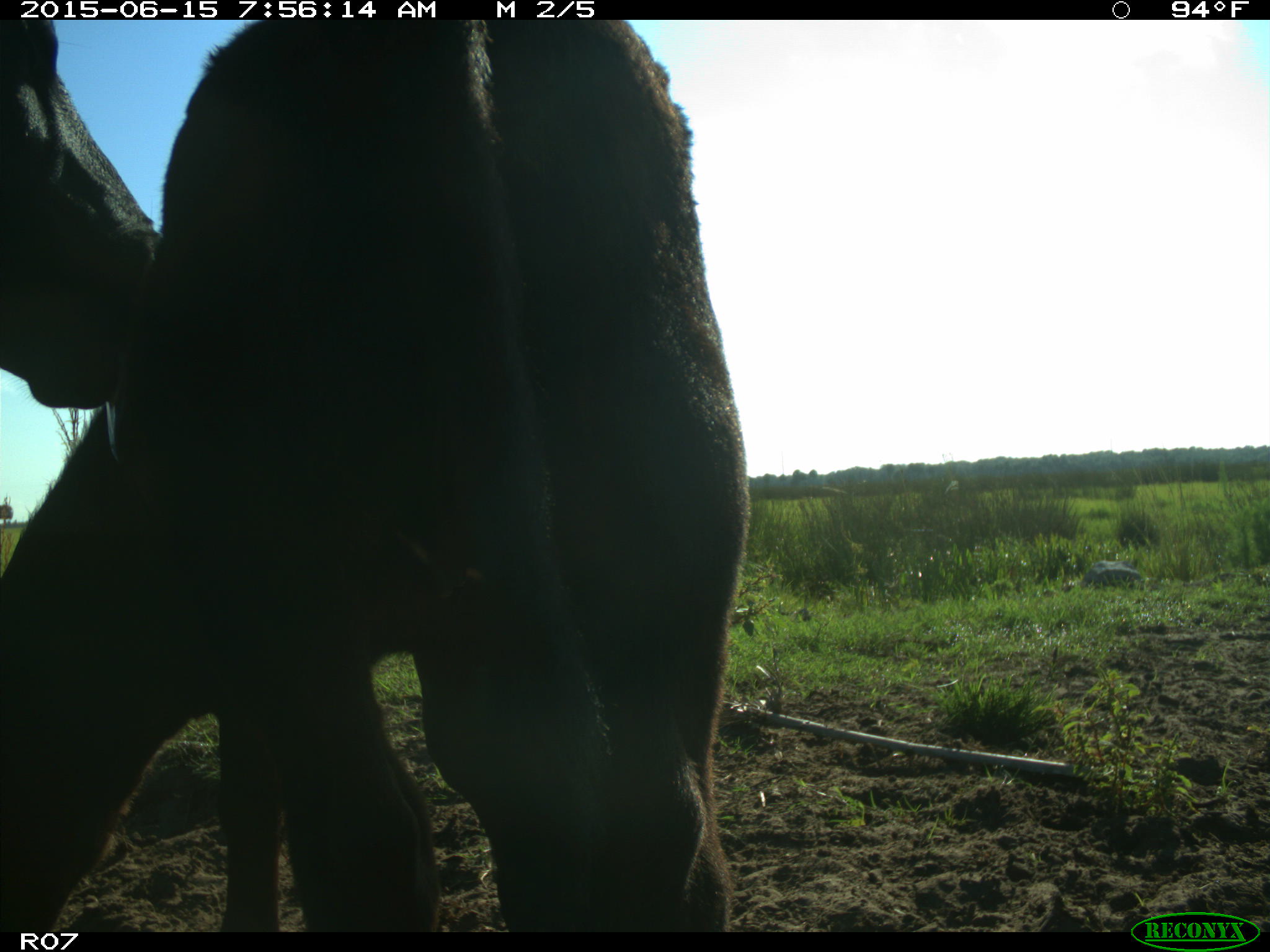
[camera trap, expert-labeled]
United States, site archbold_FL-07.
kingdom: Animalia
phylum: Chordata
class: Mammalia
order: Artiodactyla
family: Bovidae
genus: Bos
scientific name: Bos taurus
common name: domestic cow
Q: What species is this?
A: Bos taurus (domestic cow).